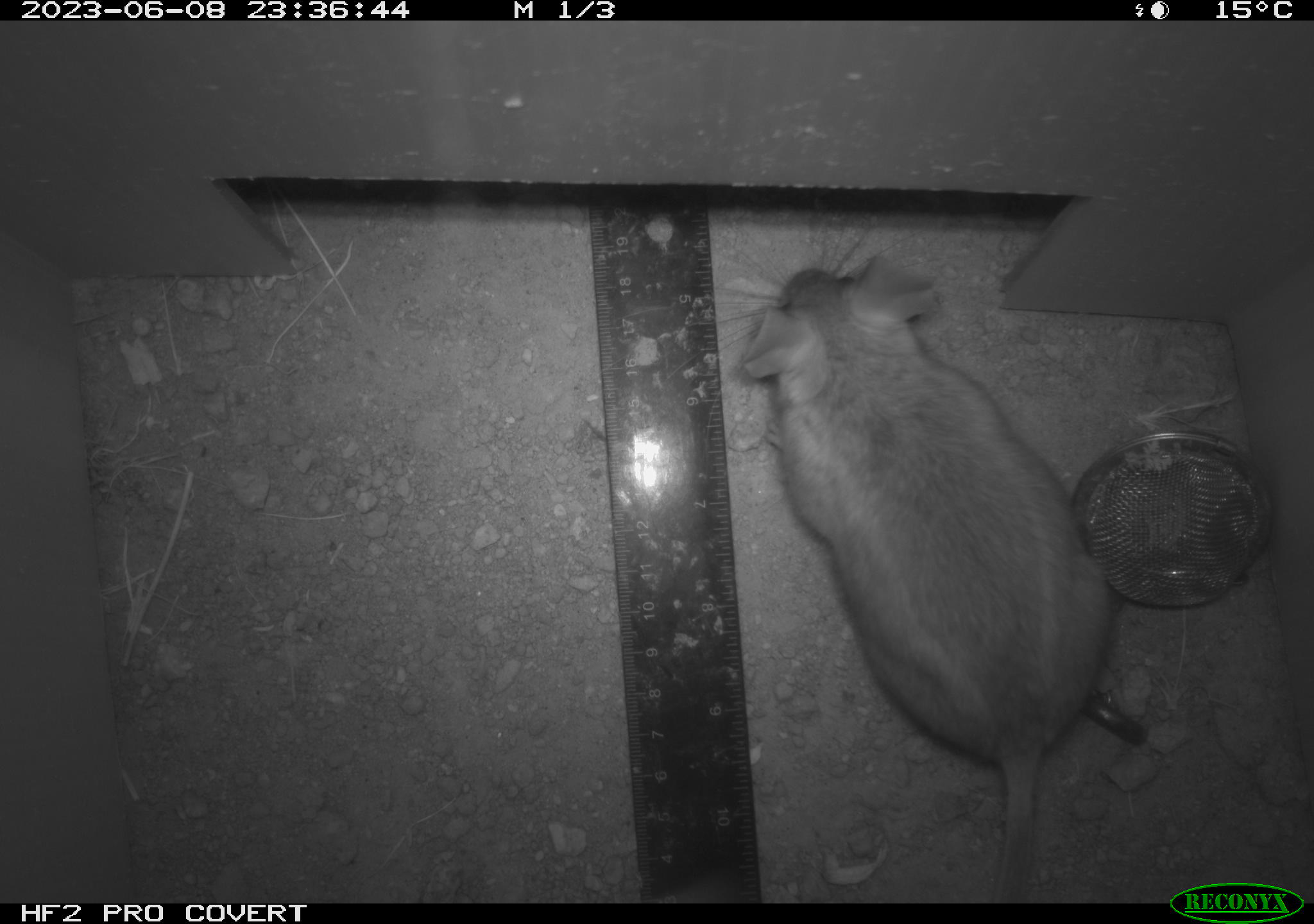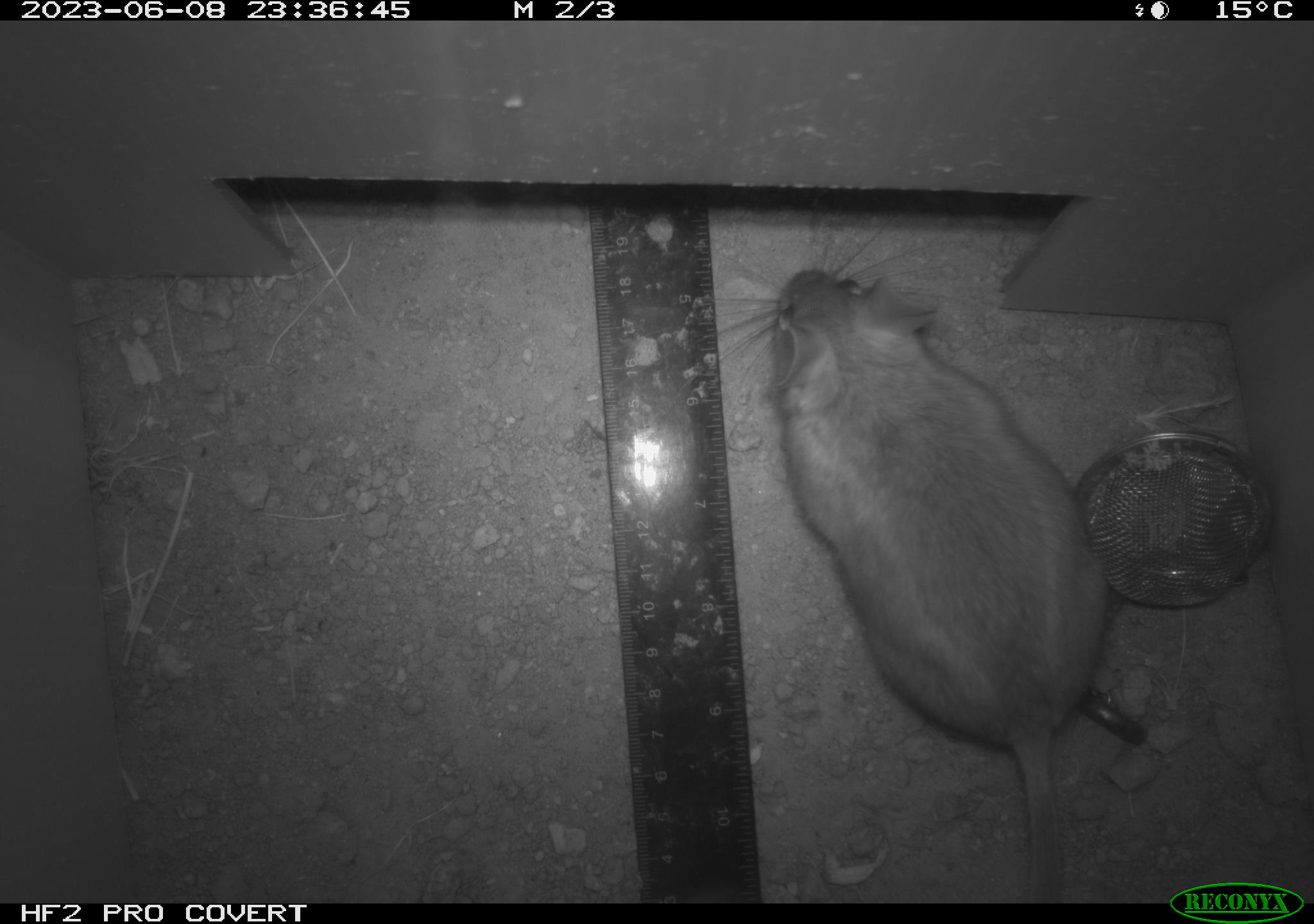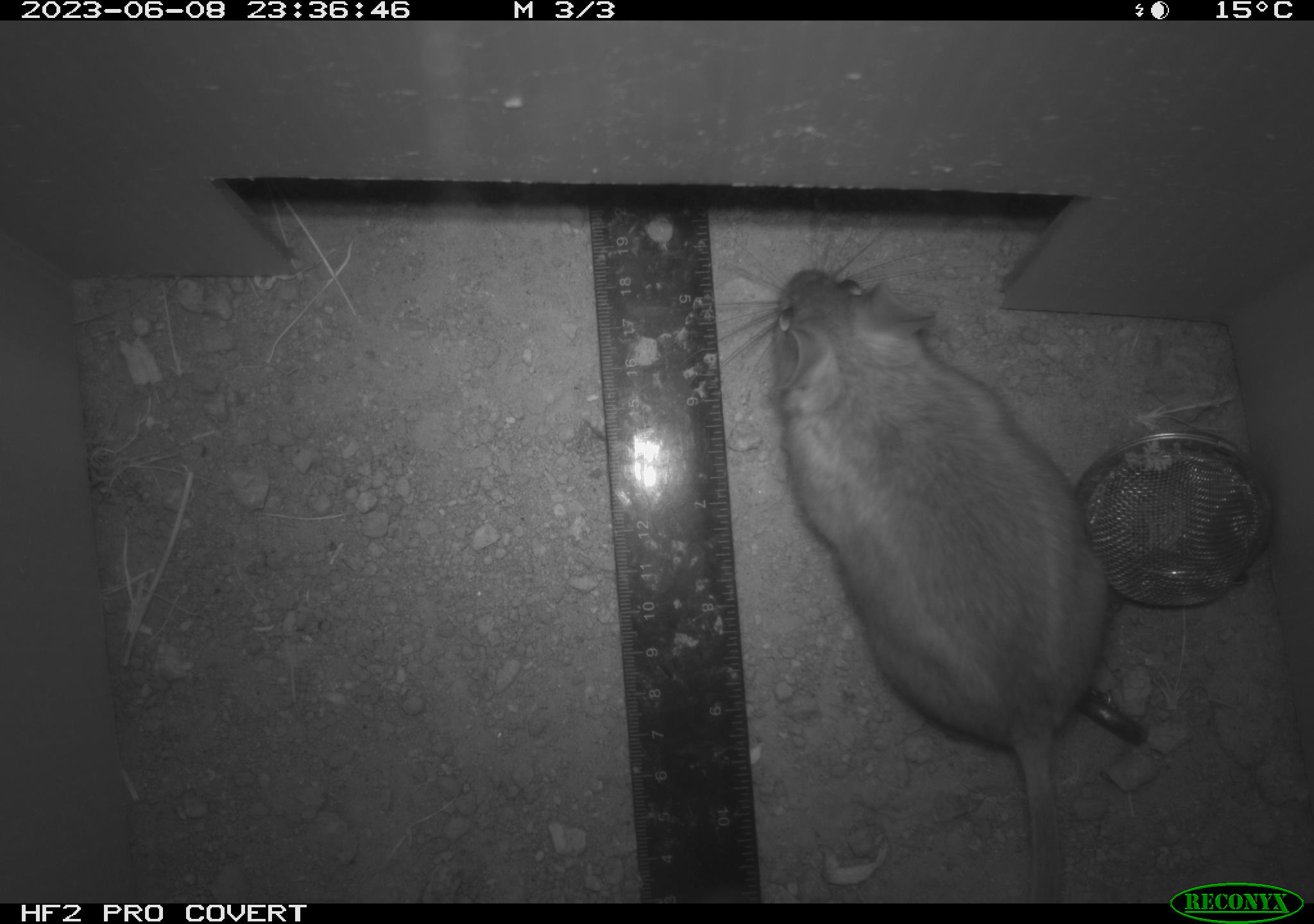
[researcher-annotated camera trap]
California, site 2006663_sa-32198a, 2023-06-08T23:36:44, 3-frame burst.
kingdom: Animalia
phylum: Chordata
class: Mammalia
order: Rodentia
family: Cricetidae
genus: Neotoma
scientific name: Neotoma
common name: pack rat or woodrat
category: neotoma species